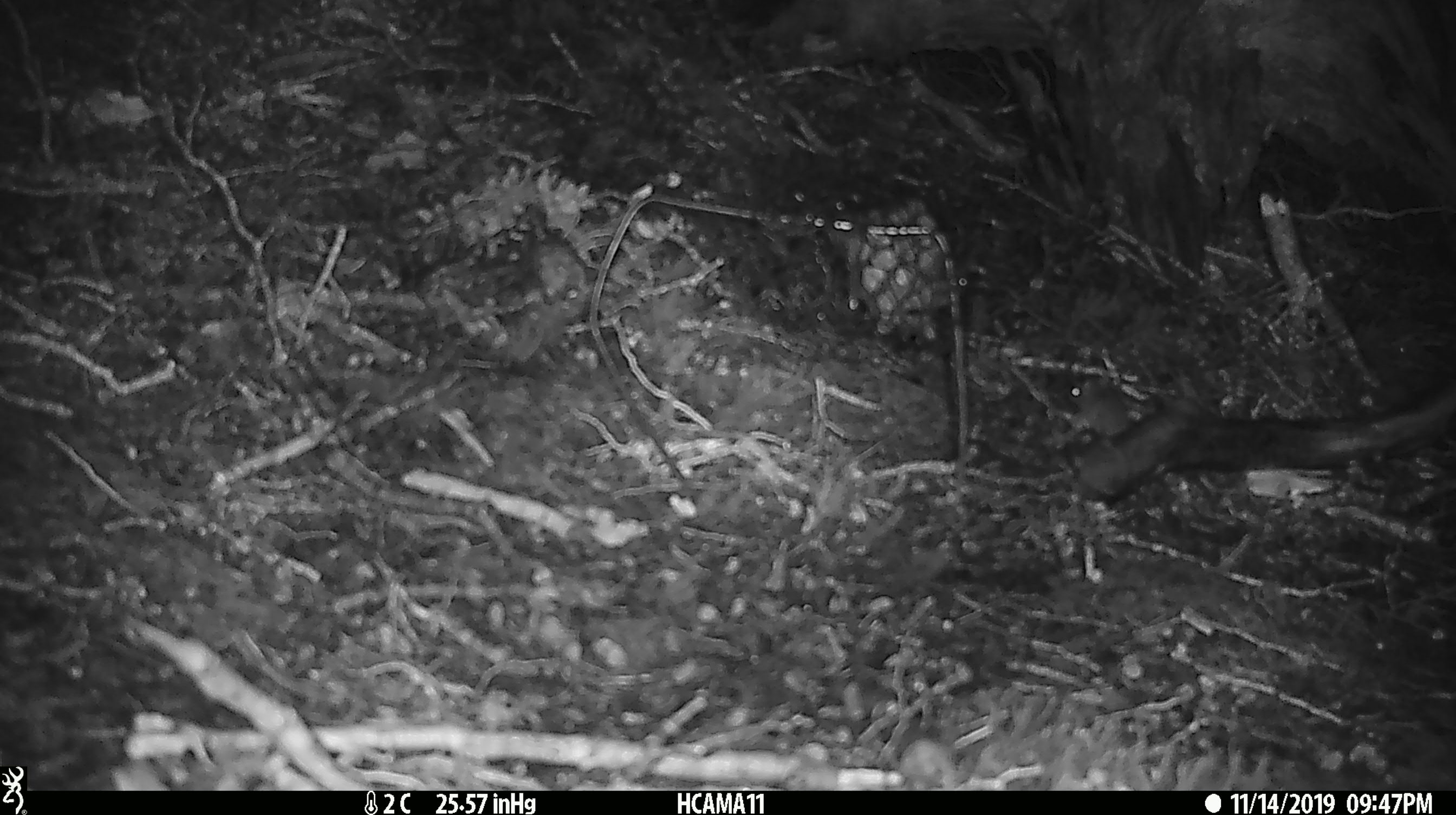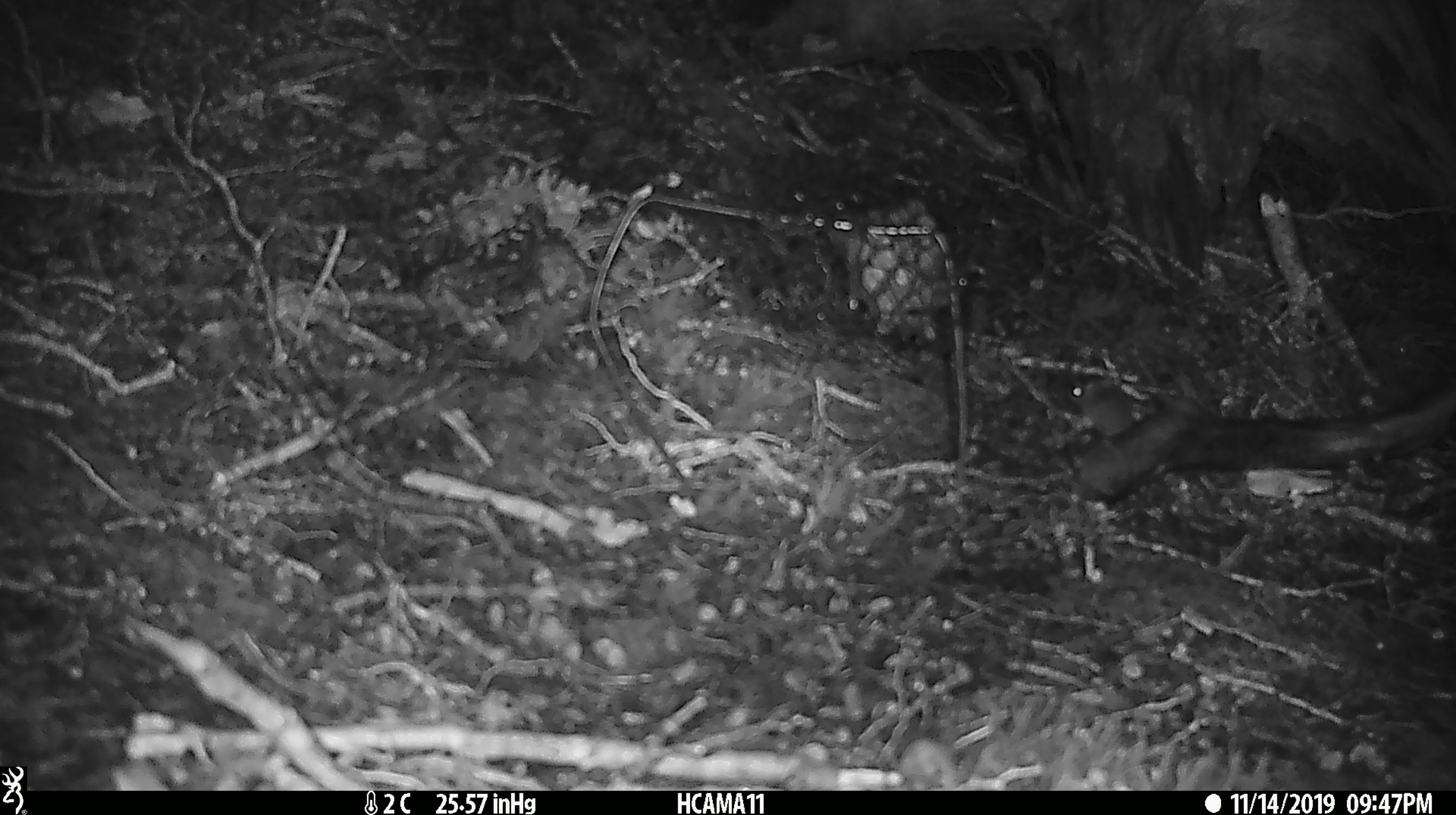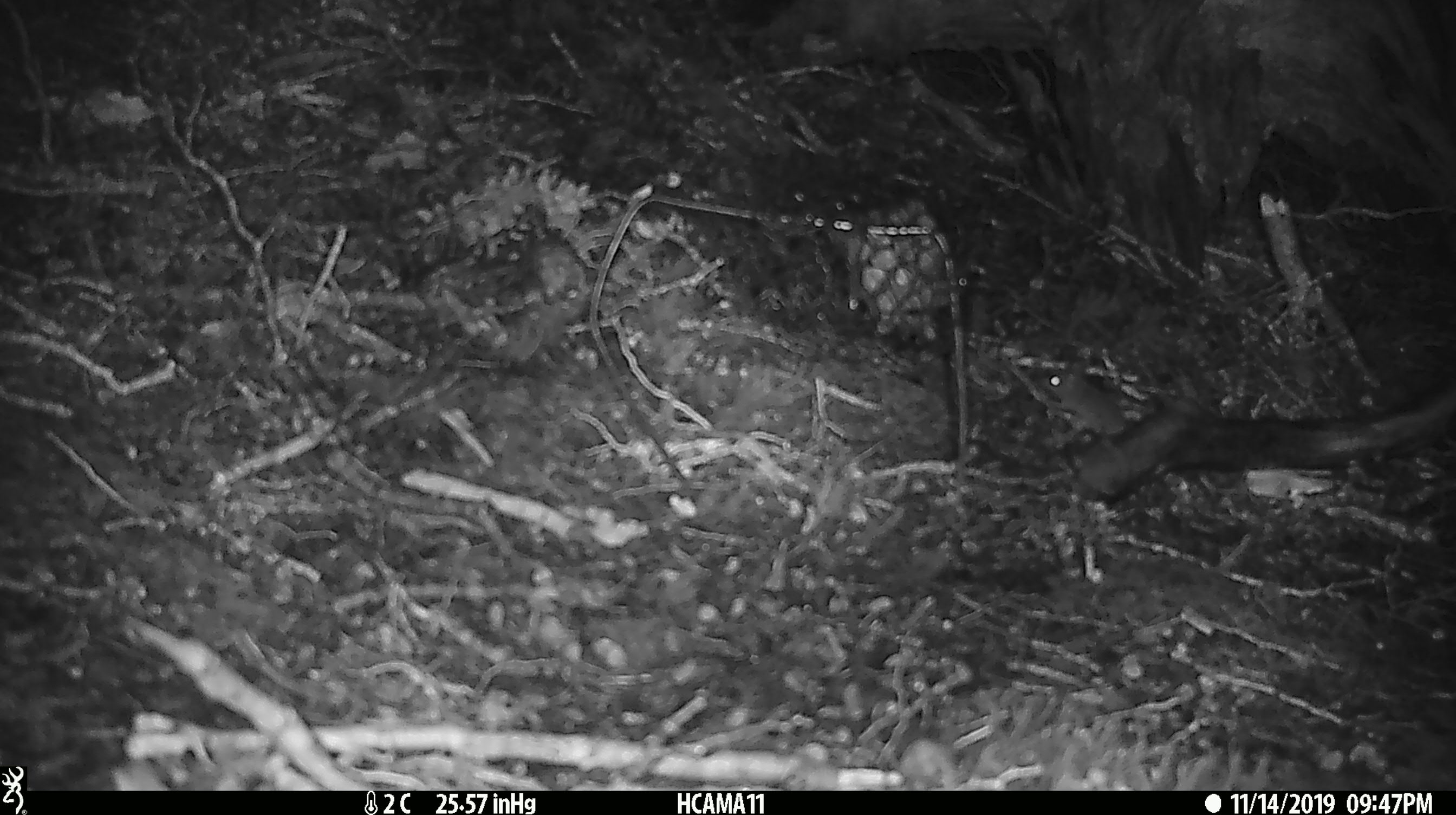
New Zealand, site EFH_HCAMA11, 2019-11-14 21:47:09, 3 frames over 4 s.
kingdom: Animalia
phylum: Chordata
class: Mammalia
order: Rodentia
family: Muridae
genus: Mus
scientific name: Mus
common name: mouse